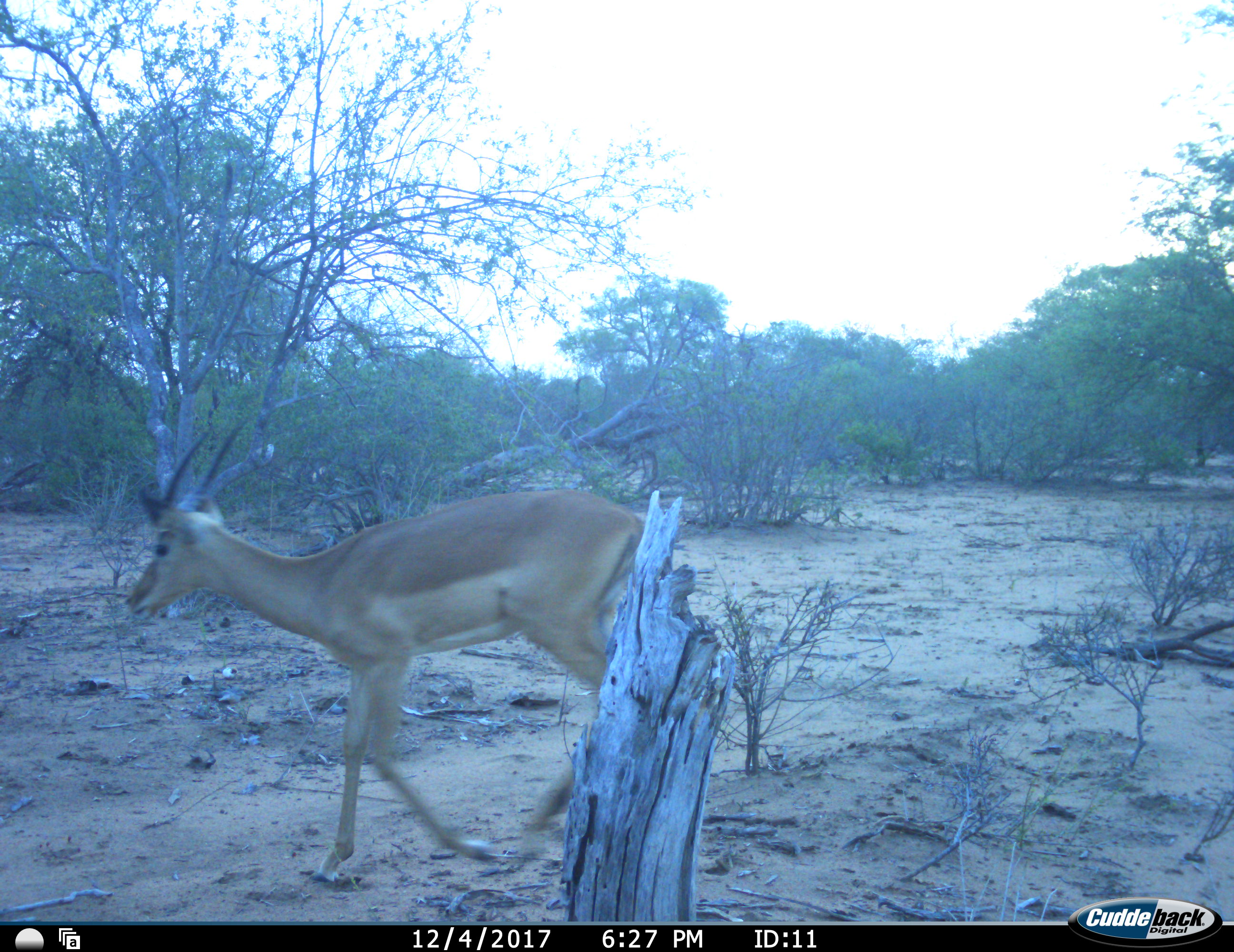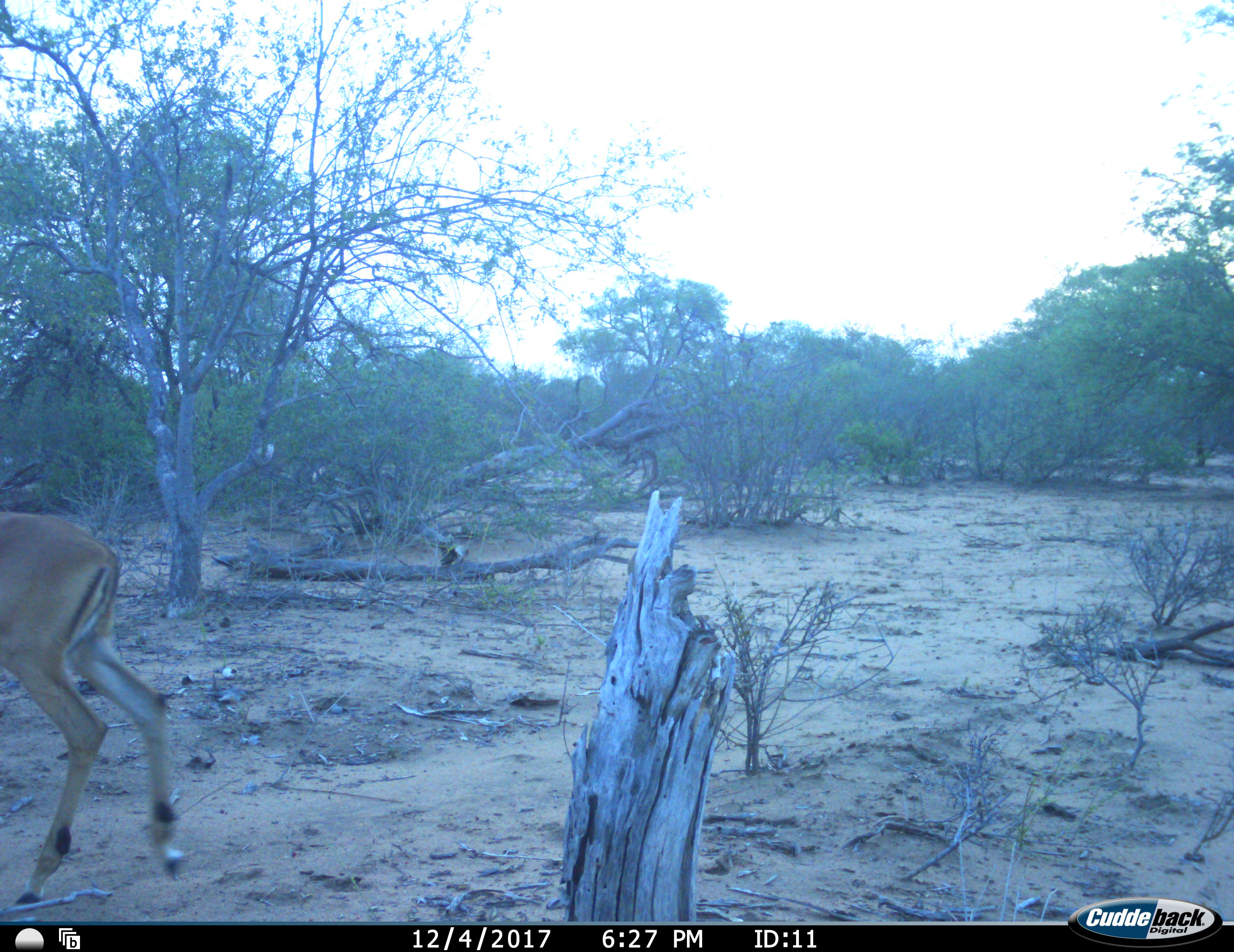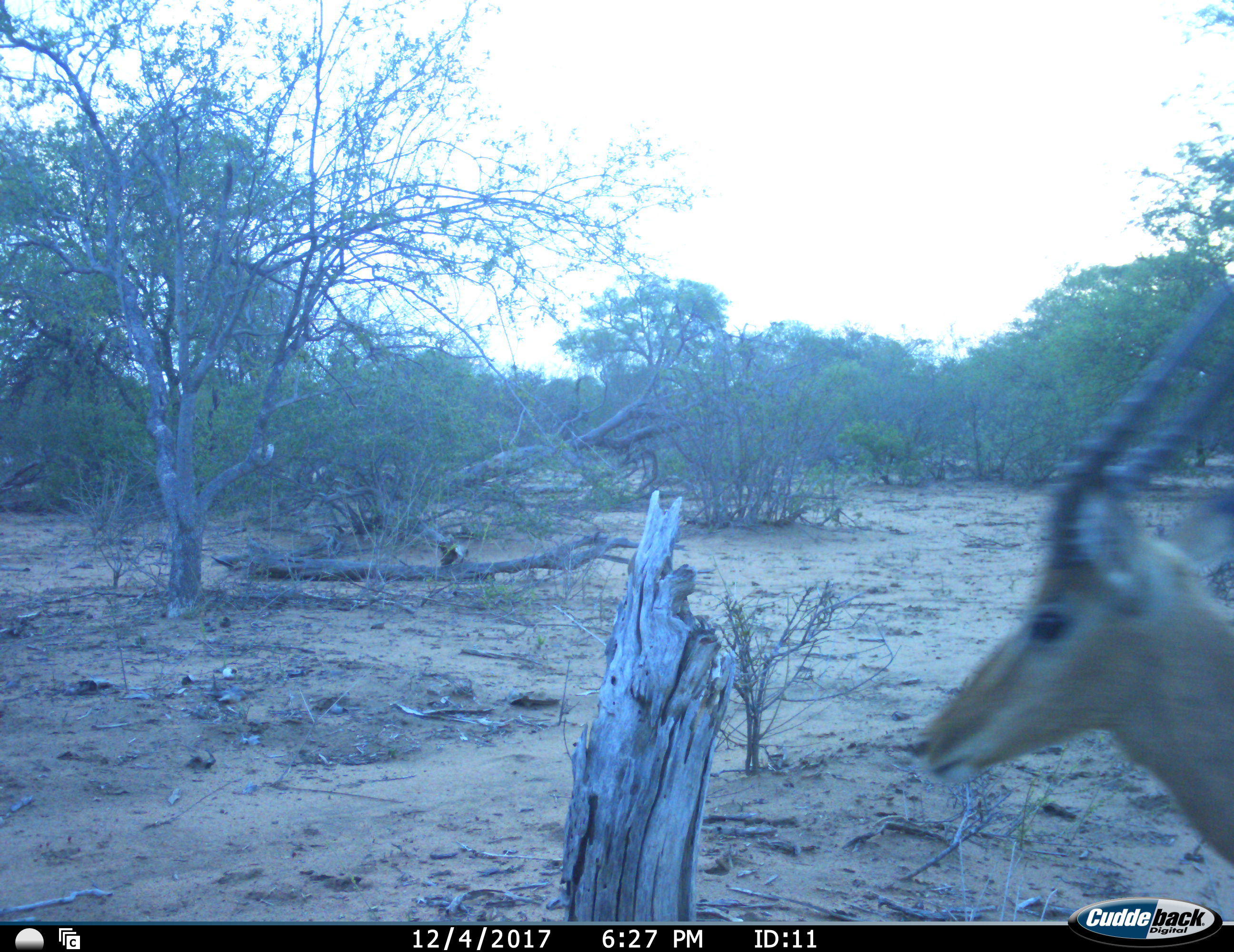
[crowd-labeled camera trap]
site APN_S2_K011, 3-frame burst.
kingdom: Animalia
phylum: Chordata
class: Mammalia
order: Artiodactyla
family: Bovidae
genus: Aepyceros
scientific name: Aepyceros melampus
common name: impala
Impala (Aepyceros melampus), count 2. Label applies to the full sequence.